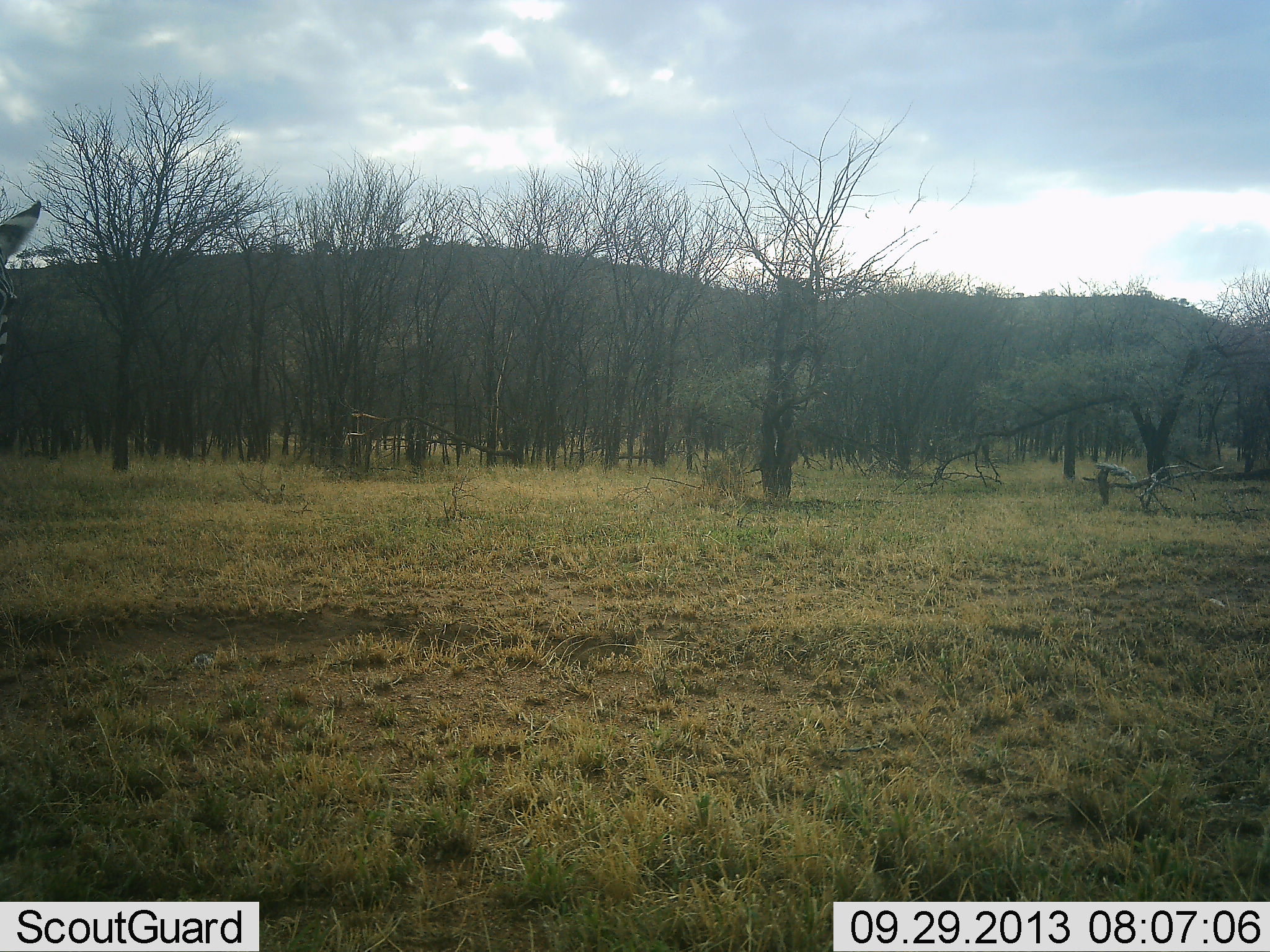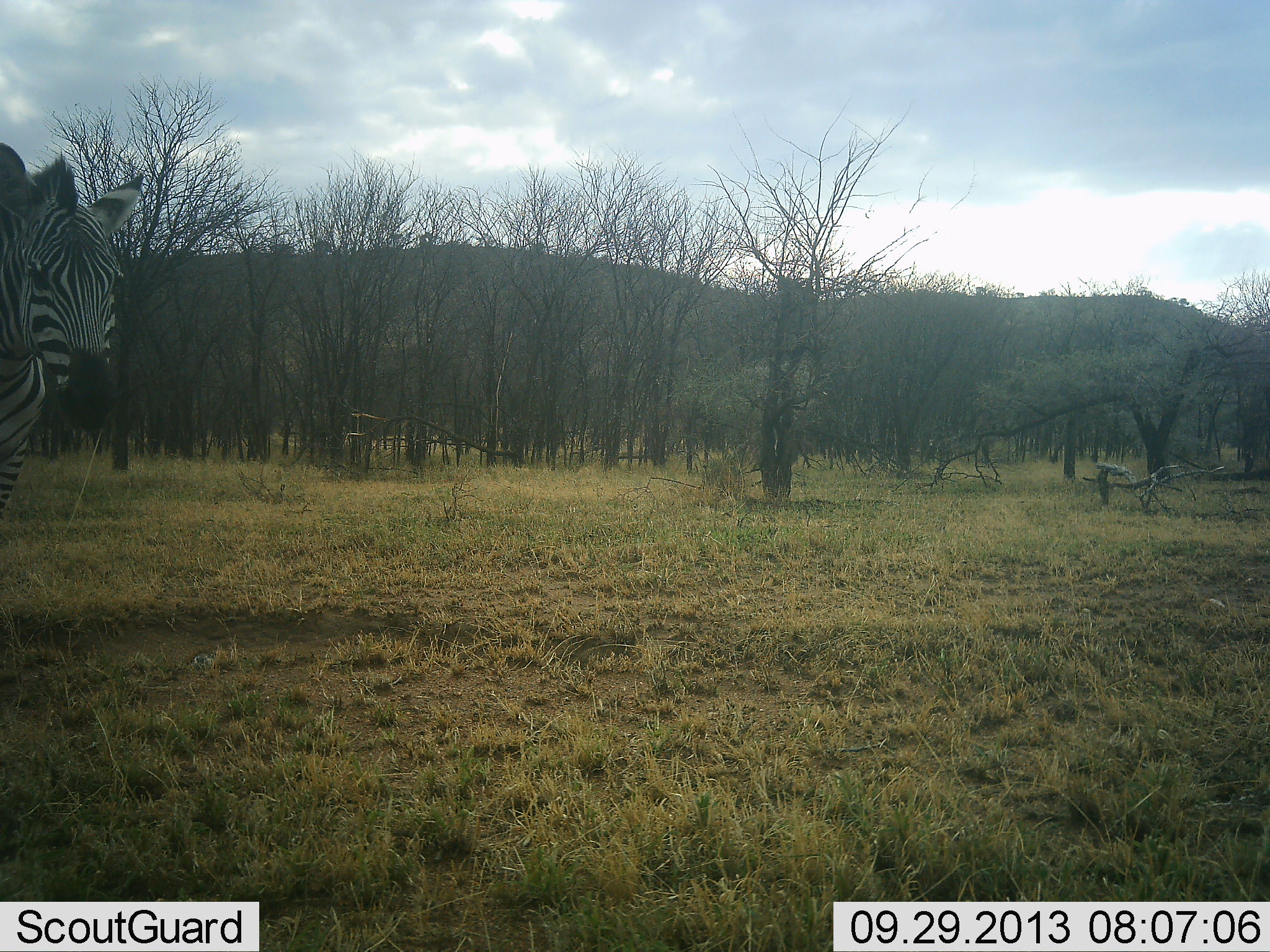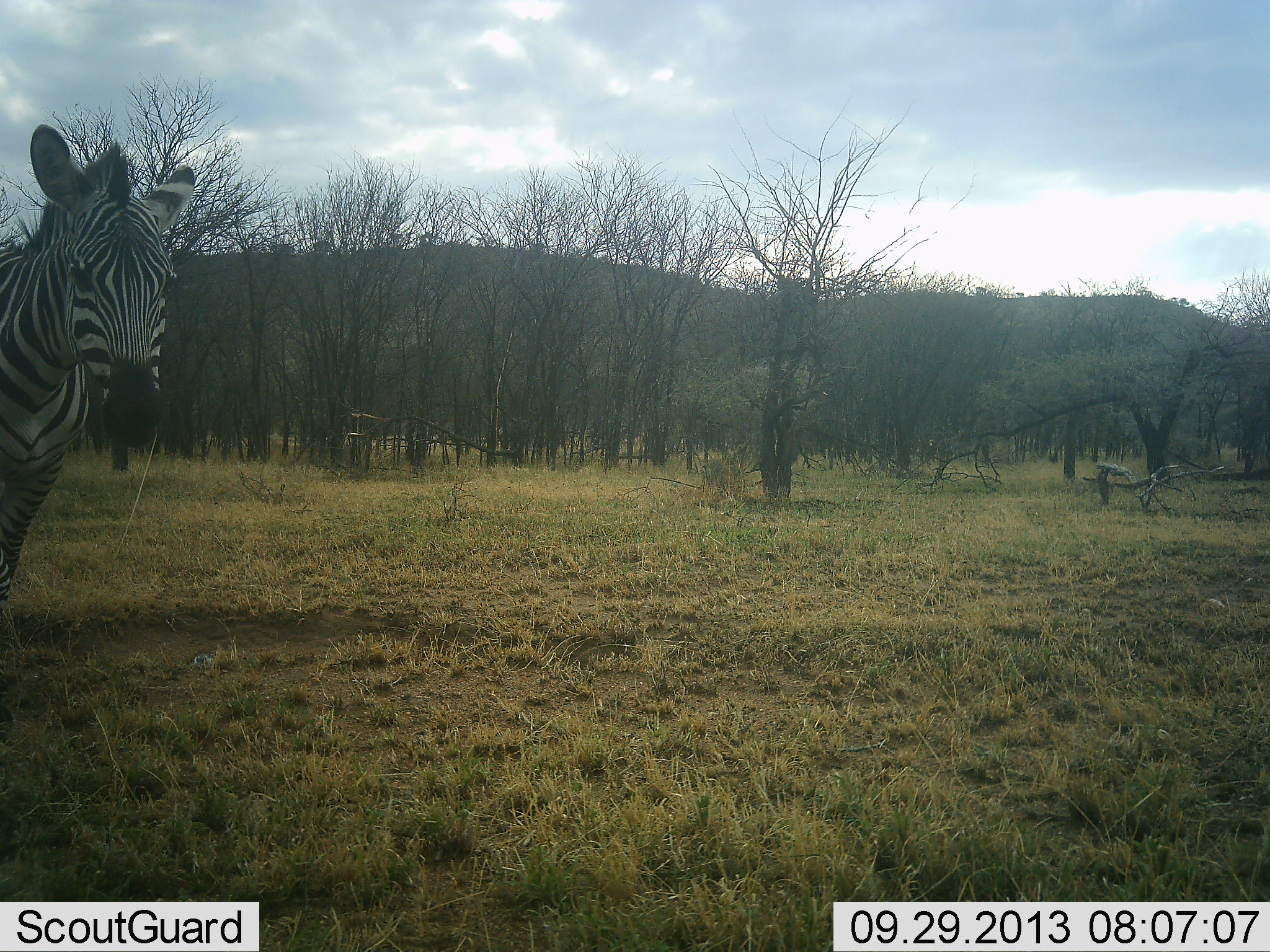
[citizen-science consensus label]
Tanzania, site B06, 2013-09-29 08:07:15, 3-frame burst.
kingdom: Animalia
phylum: Chordata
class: Mammalia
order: Perissodactyla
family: Equidae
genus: Equus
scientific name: Equus quagga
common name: plains zebra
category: zebra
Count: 1.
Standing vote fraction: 10%.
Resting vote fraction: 0%.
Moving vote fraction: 90%.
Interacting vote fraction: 0%.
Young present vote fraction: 0%.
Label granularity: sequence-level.